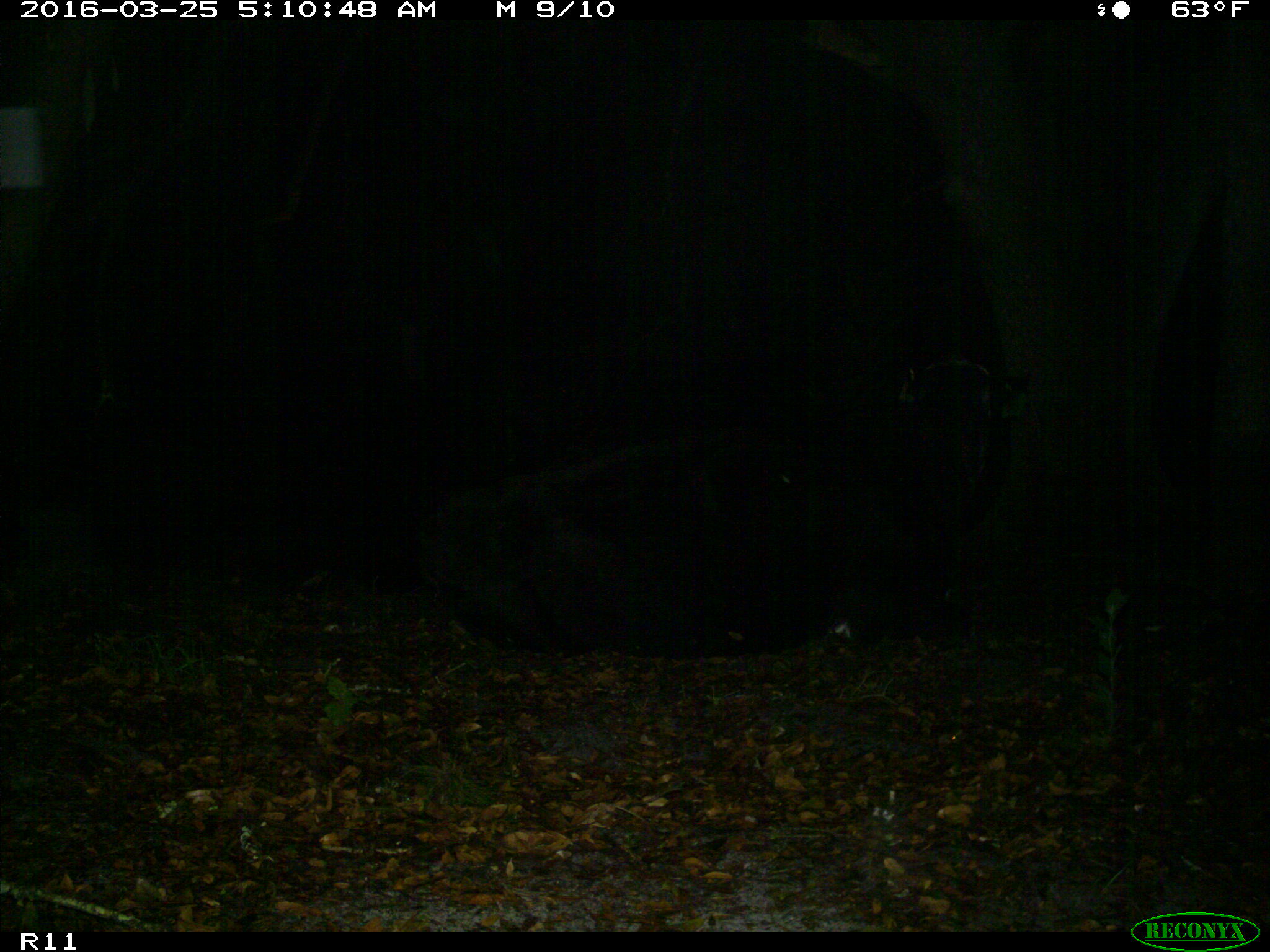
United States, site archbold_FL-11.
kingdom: Animalia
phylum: Chordata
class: Mammalia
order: Artiodactyla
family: Bovidae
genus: Bos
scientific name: Bos taurus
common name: domestic cow